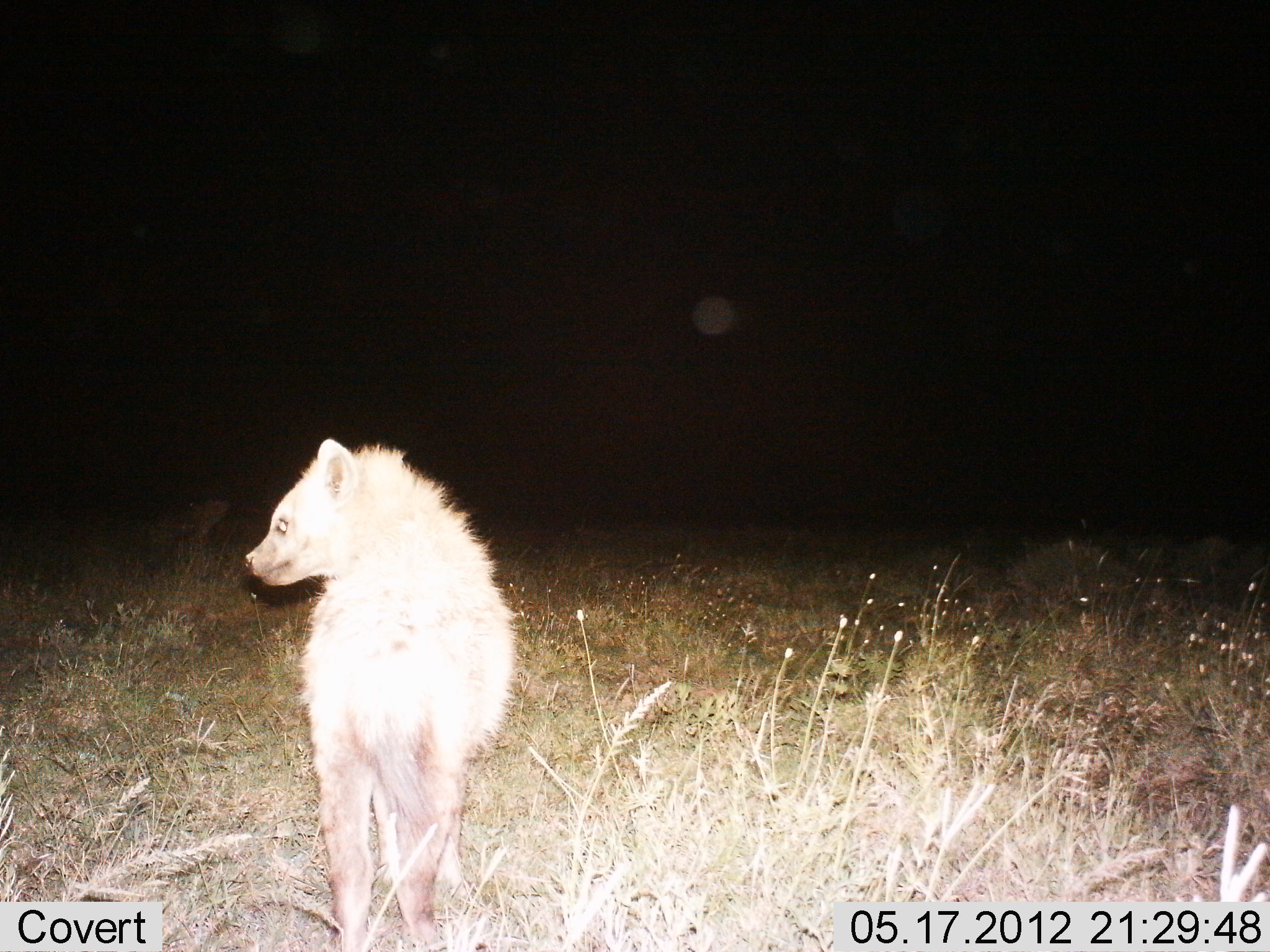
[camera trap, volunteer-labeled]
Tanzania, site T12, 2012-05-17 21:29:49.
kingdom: Animalia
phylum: Chordata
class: Mammalia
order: Carnivora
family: Hyaenidae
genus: Crocuta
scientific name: Crocuta crocuta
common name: spotted hyena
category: hyenaspotted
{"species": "hyenaspotted (spotted hyena) (Crocuta crocuta)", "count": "1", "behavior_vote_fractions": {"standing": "90%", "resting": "0%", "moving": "10%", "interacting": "0%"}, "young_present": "0%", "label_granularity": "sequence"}